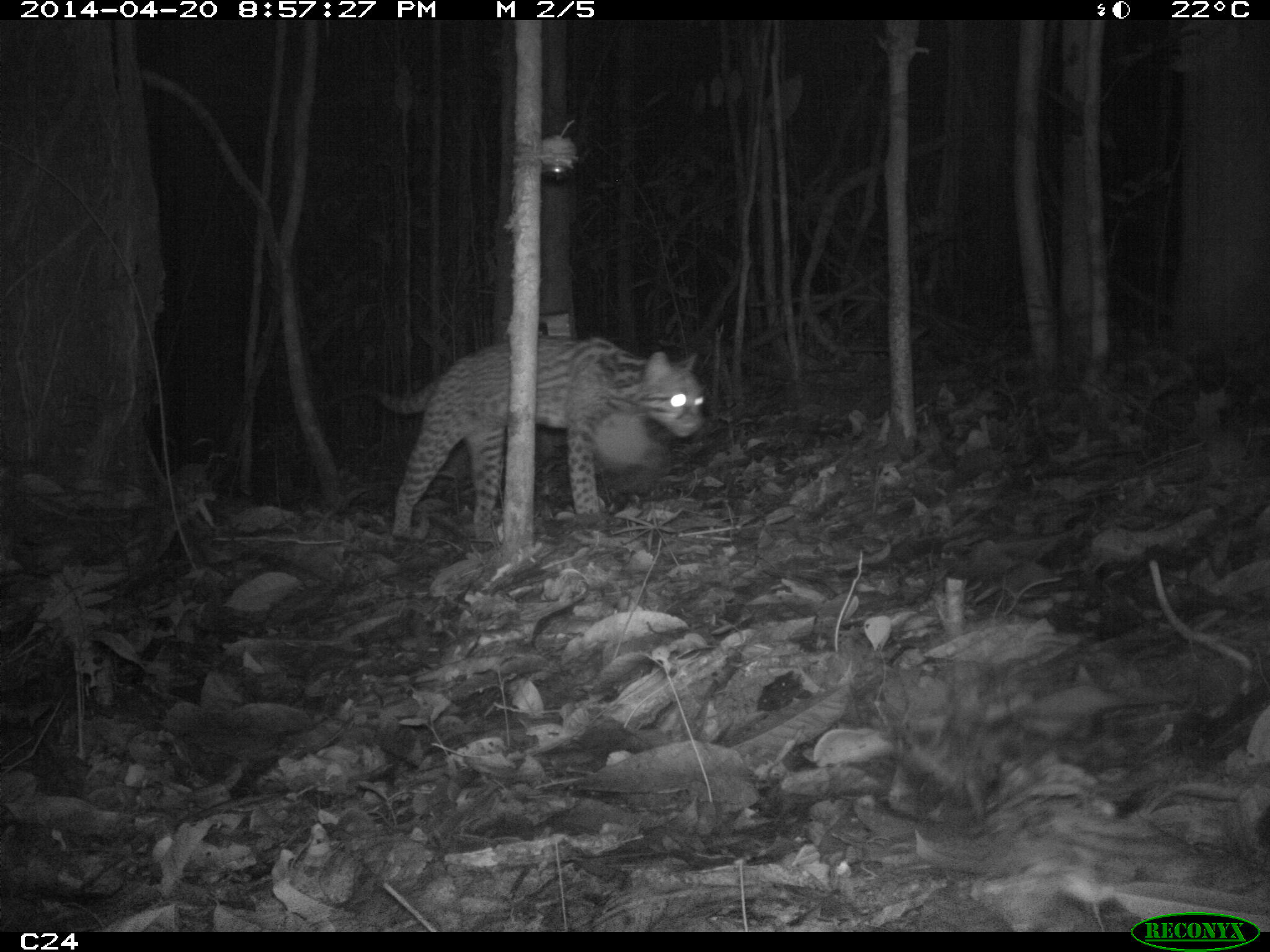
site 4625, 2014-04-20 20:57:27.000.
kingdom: Animalia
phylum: Chordata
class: Mammalia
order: Carnivora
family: Felidae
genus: Leopardus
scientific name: Leopardus pardalis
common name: ocelot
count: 1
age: adult